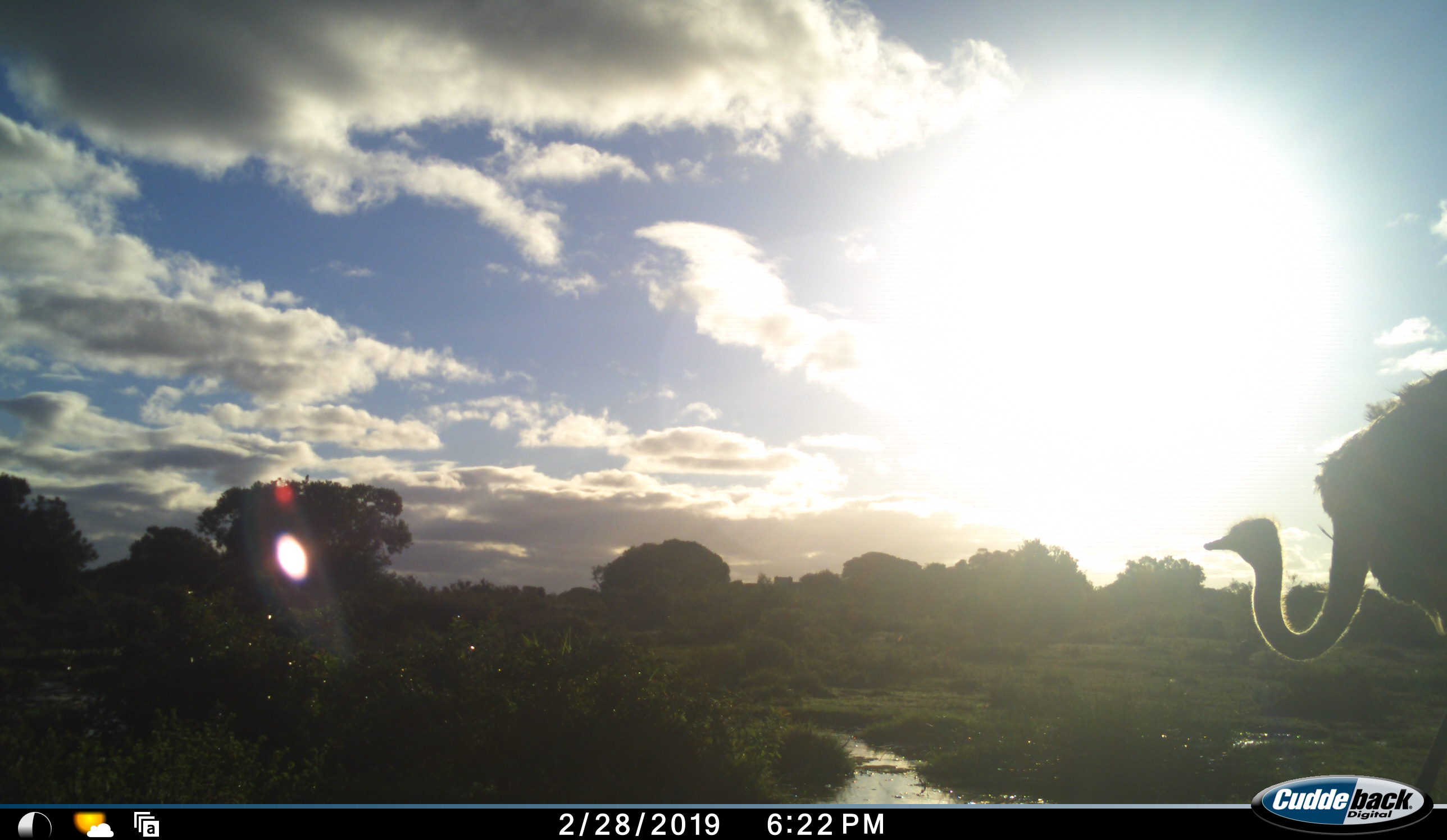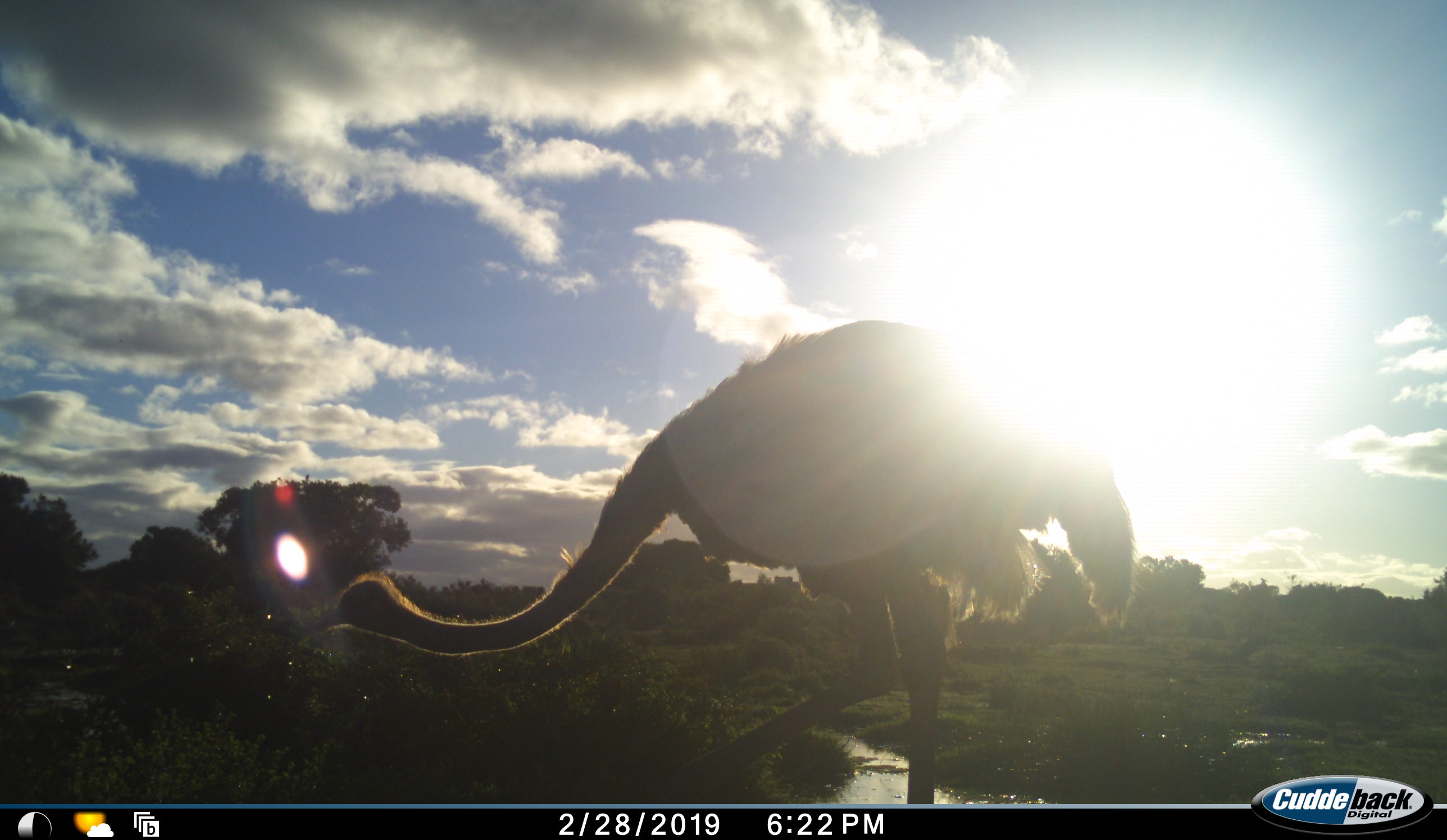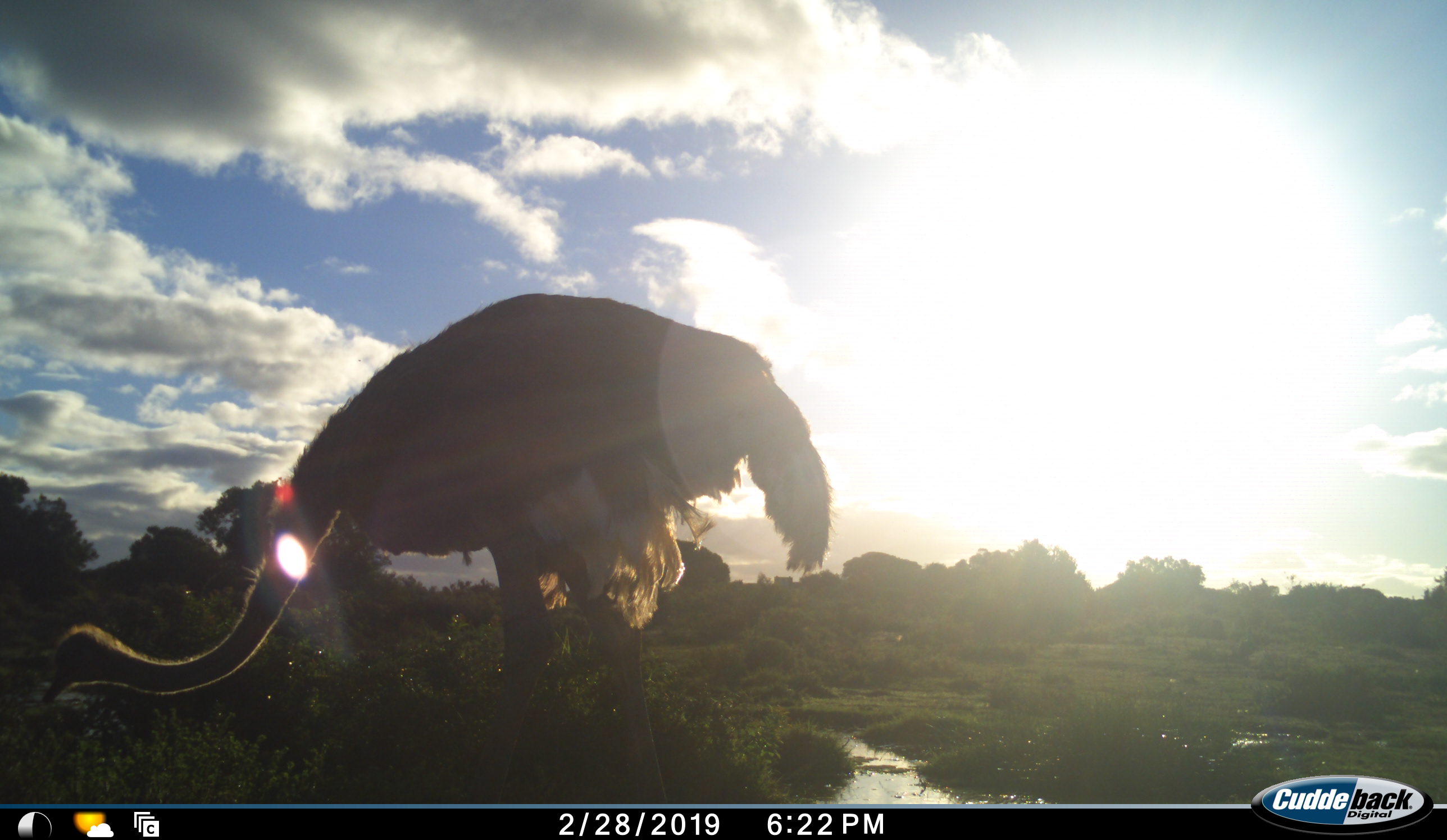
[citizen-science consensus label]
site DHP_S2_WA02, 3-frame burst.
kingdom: Animalia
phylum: Chordata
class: Aves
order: Struthioniformes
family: Struthionidae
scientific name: Struthionidae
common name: ostrich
Ostrich (Struthionidae), count 1. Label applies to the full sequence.